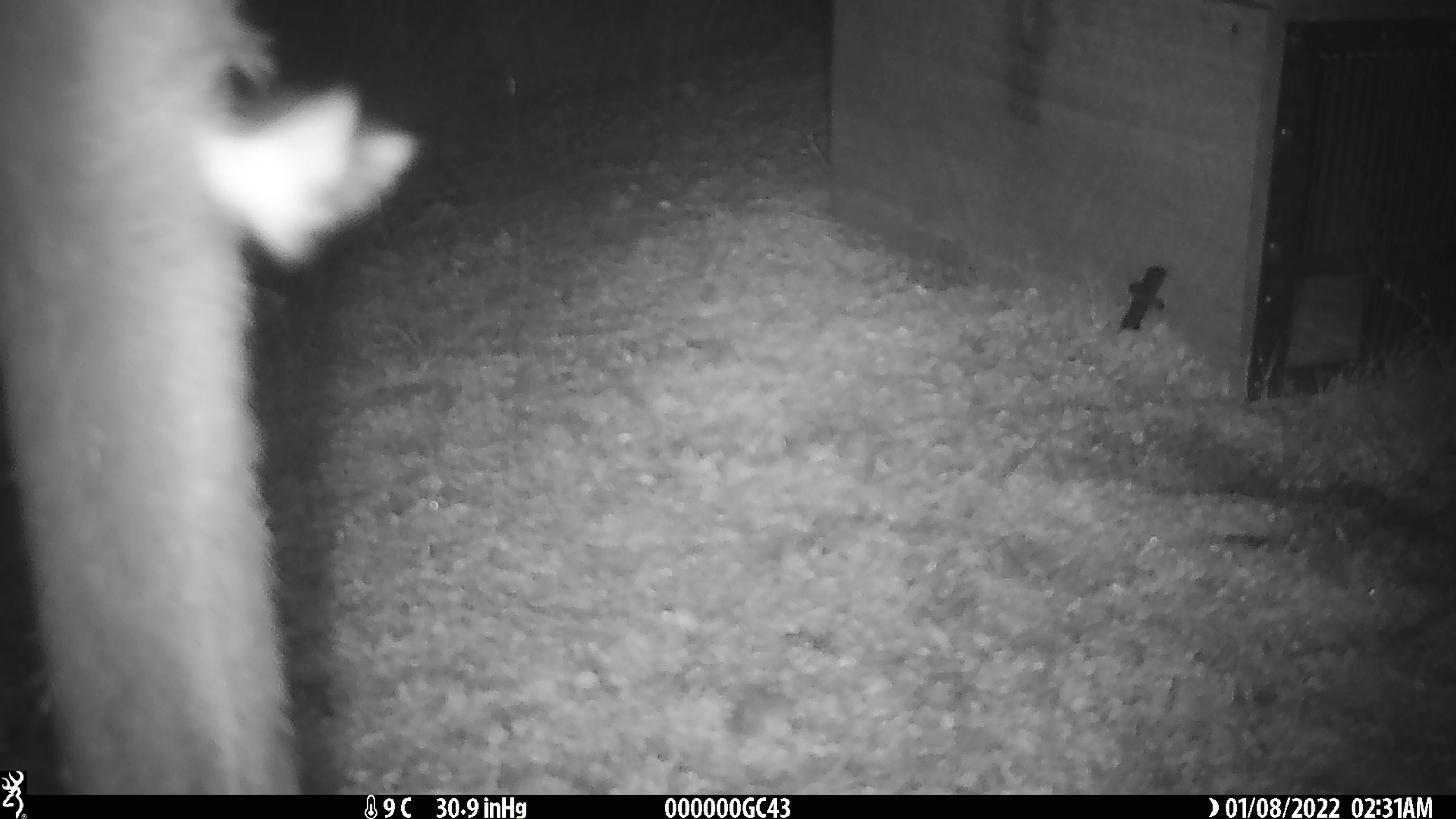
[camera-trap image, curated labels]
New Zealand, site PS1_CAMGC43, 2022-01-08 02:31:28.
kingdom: Animalia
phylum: Chordata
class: Mammalia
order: Artiodactyla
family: Cervidae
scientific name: Cervidae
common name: deer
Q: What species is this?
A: Deer (Cervidae).